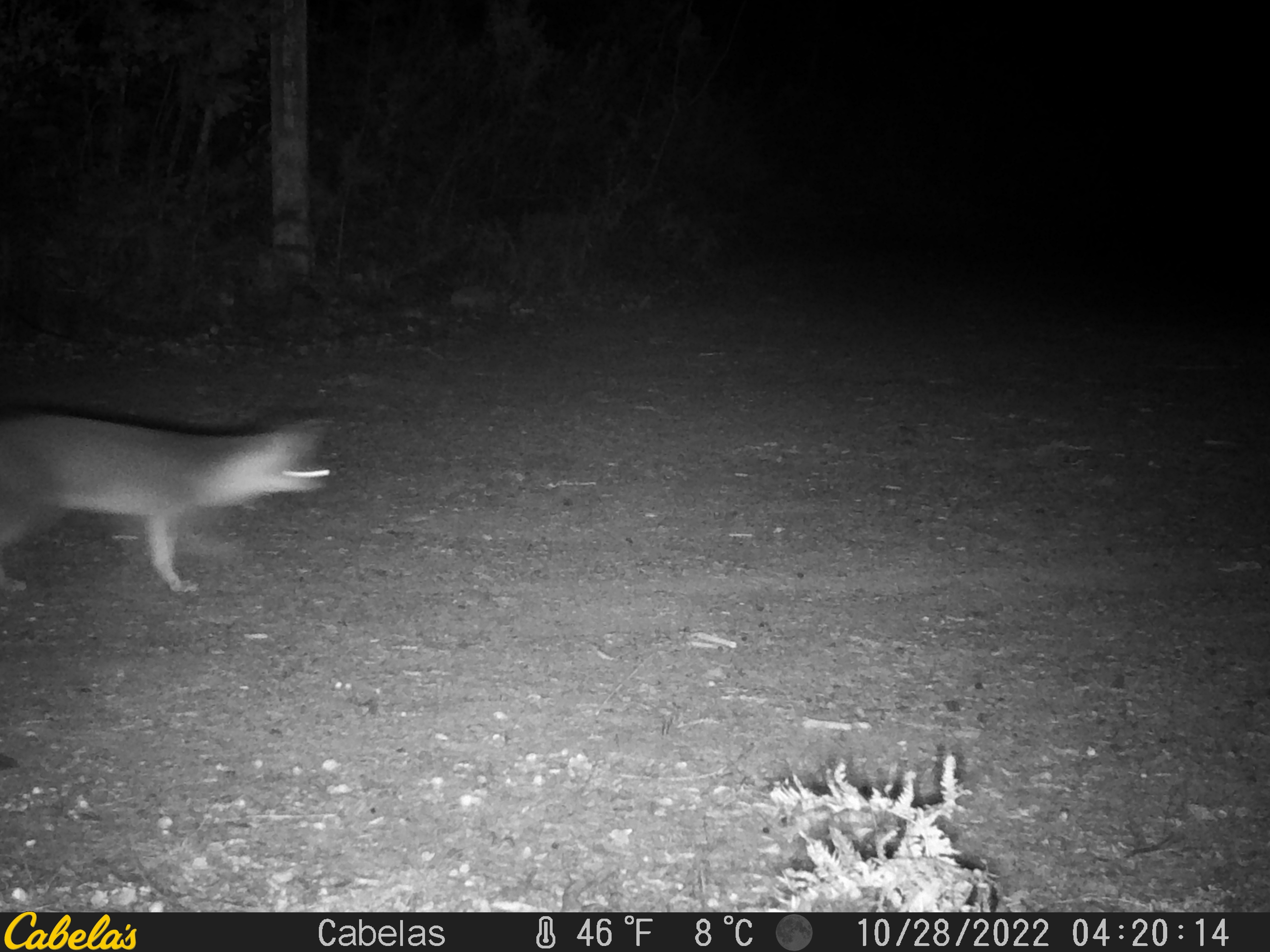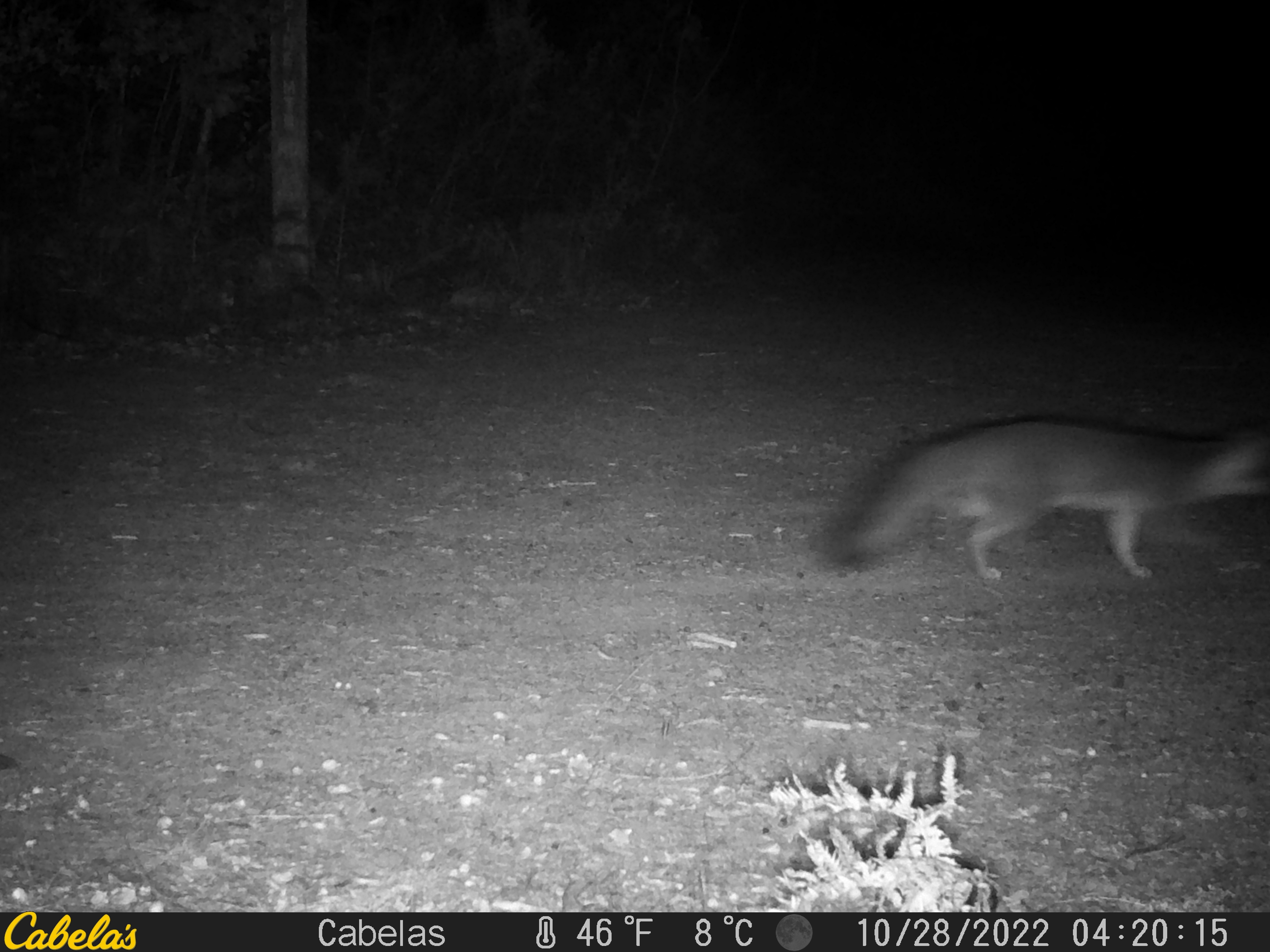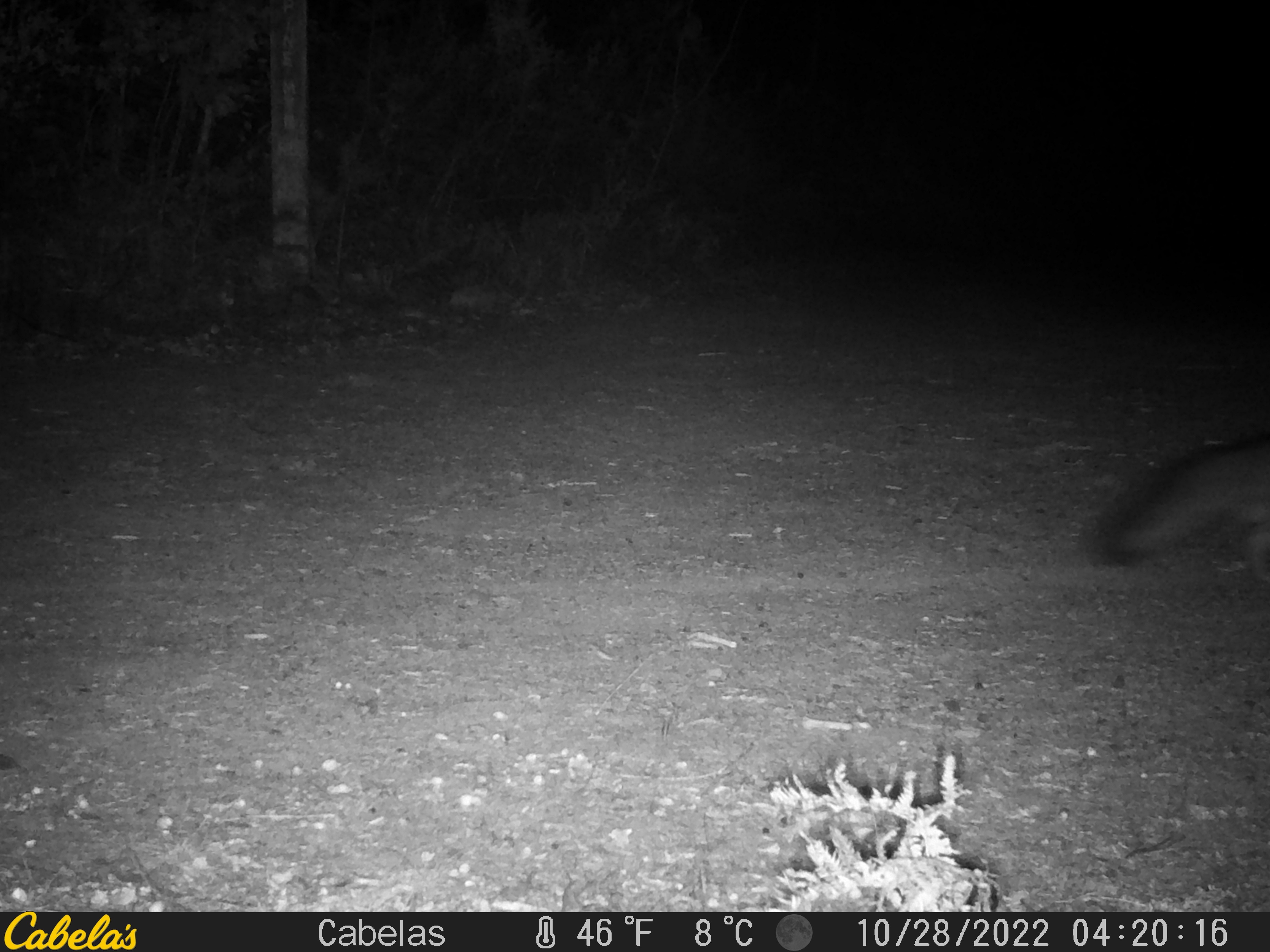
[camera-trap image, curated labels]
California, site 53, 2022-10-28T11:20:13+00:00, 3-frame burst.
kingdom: Animalia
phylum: Chordata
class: Mammalia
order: Carnivora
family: Canidae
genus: Urocyon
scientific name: Urocyon cinereoargenteus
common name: gray fox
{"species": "gray fox (Urocyon cinereoargenteus)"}